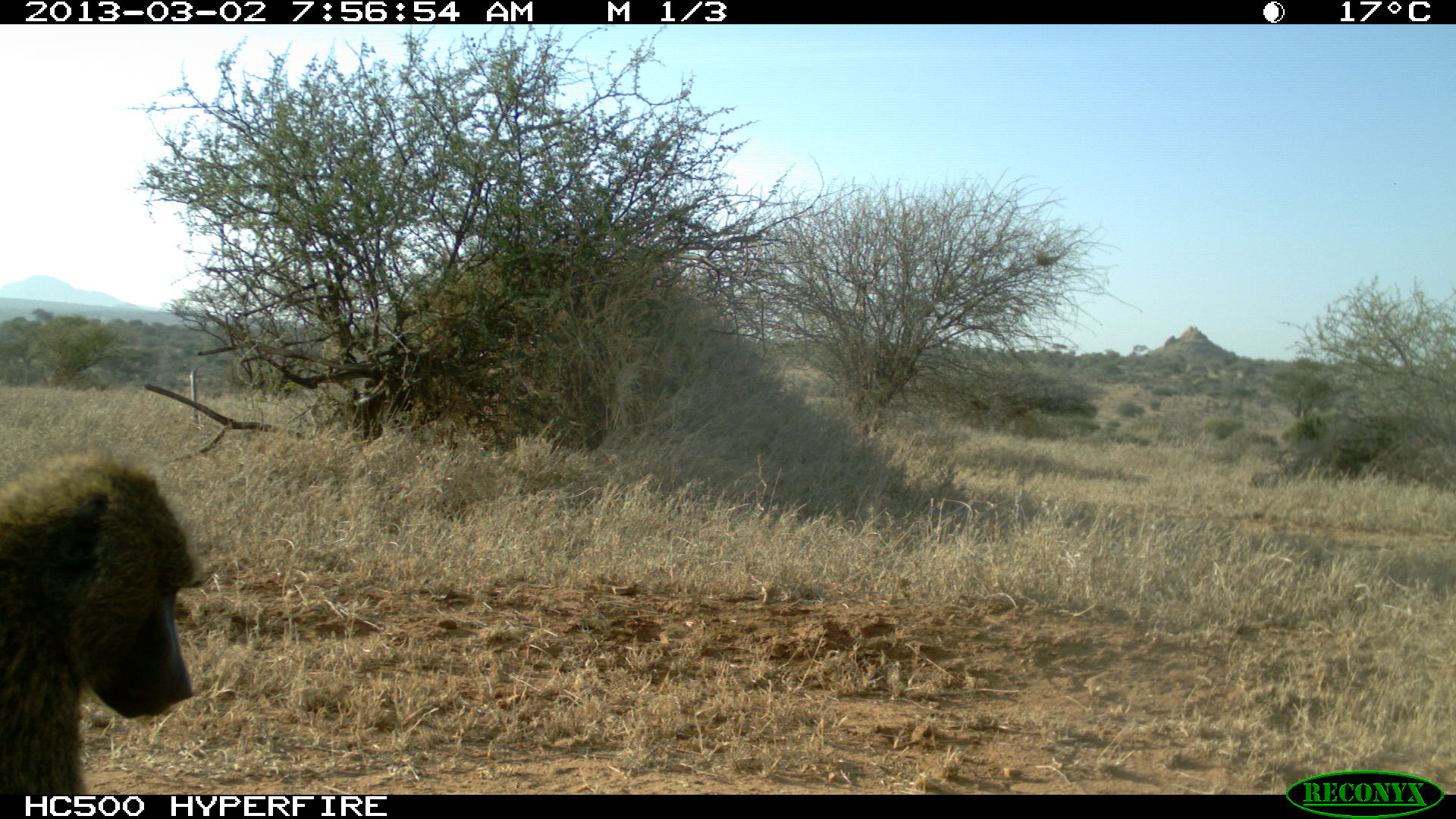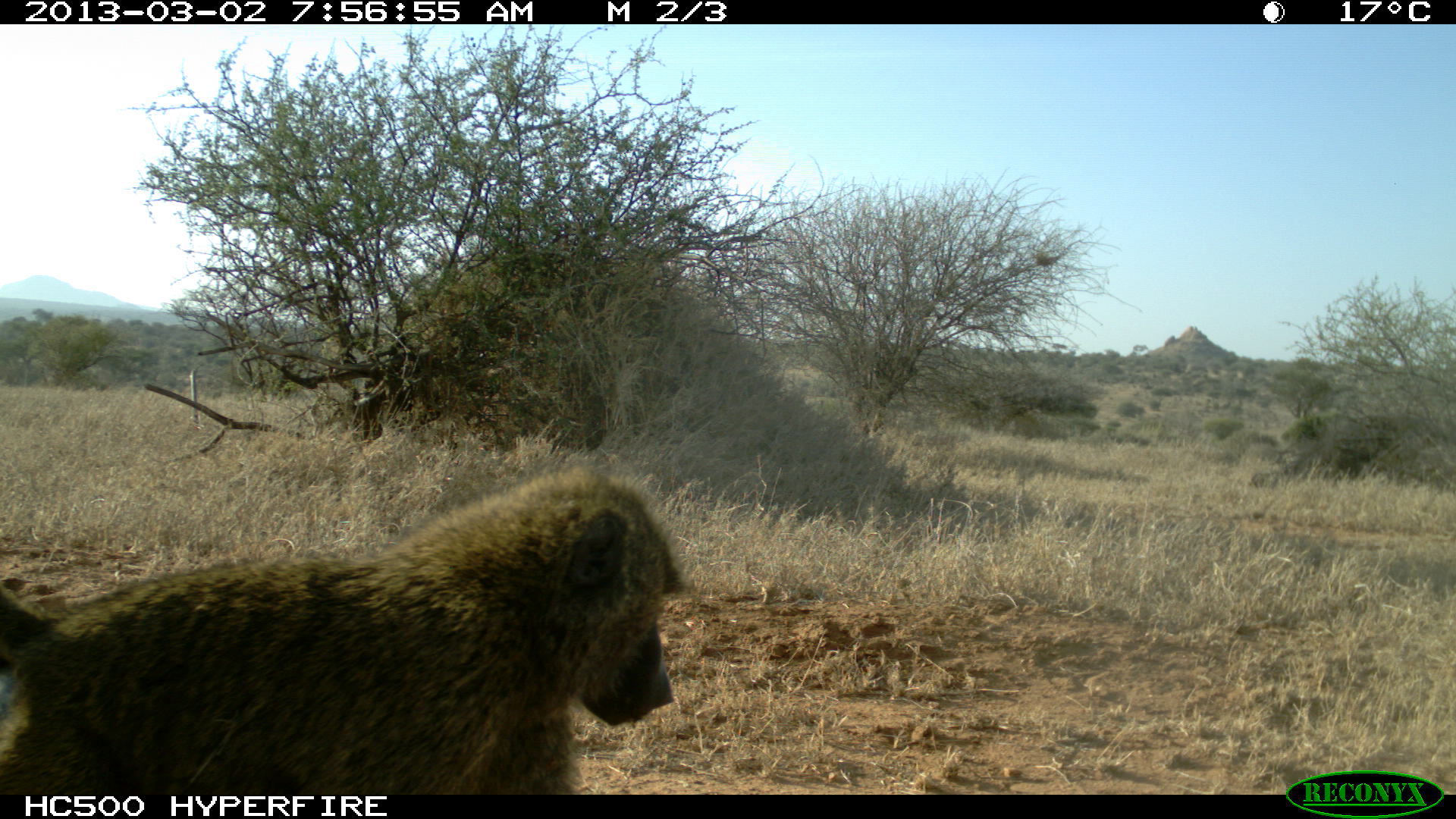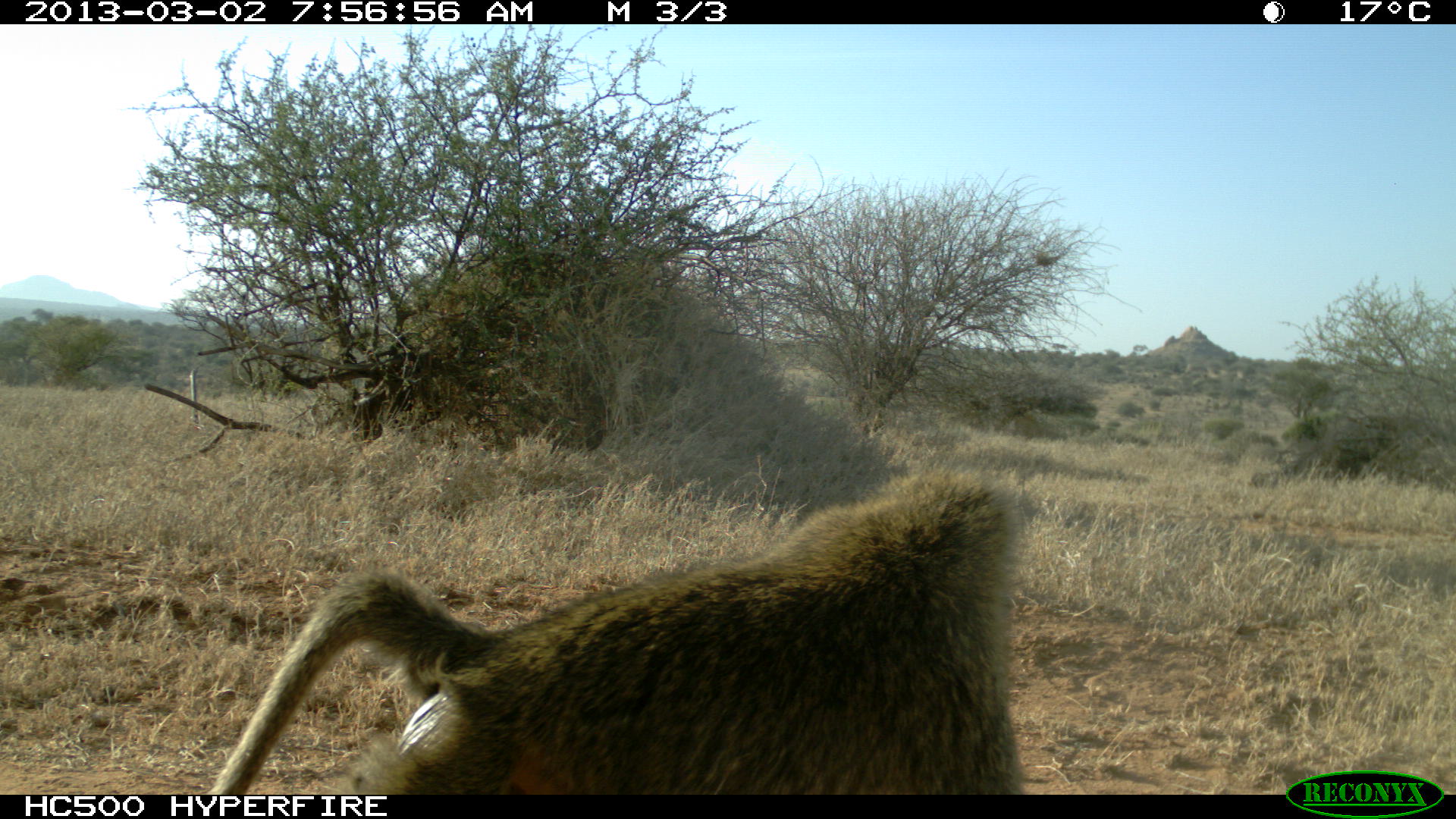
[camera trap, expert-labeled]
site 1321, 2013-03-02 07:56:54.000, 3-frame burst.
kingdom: Animalia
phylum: Chordata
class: Mammalia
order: Primates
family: Cercopithecidae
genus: Papio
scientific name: Papio anubis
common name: olive baboon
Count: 1.